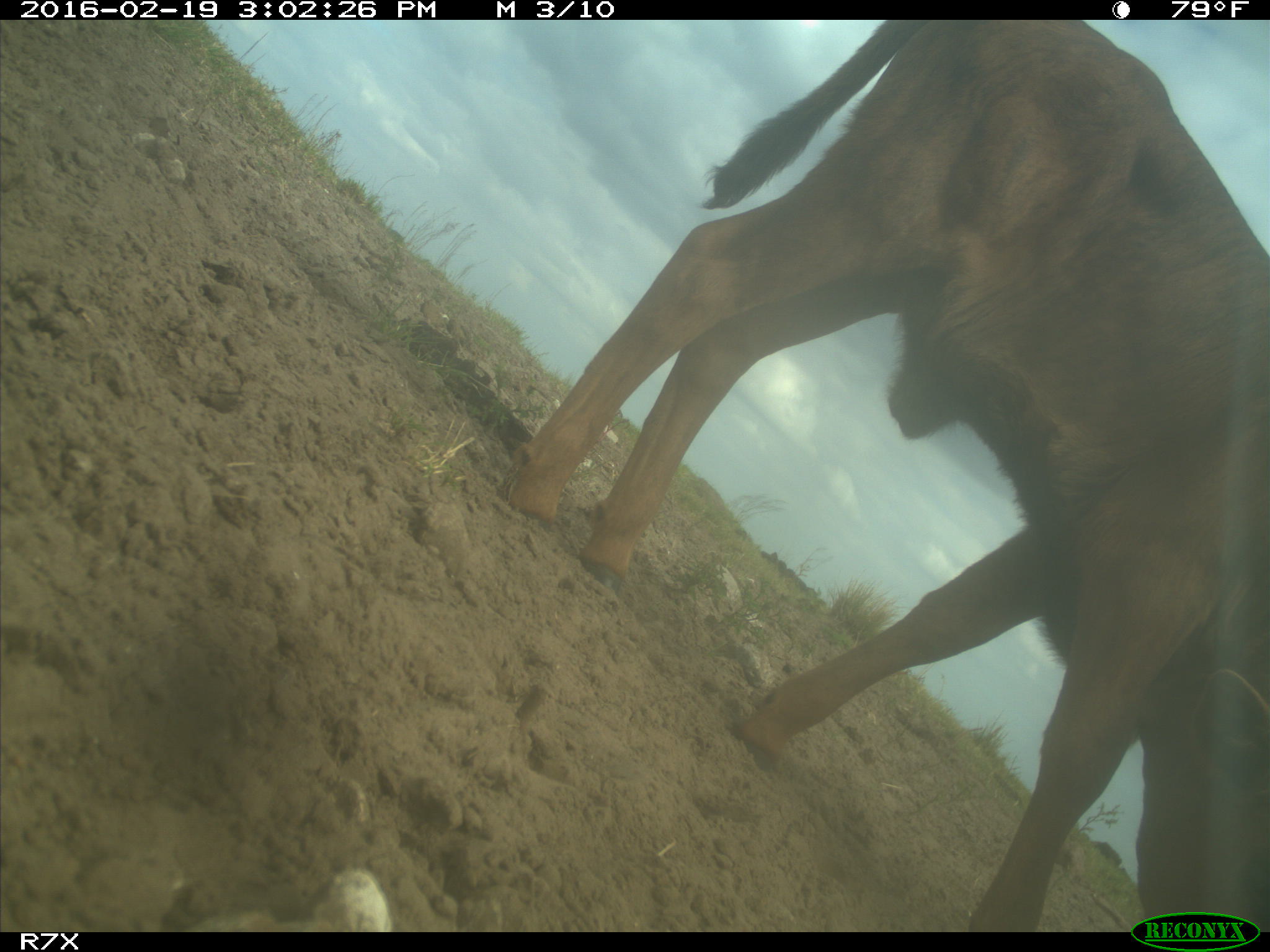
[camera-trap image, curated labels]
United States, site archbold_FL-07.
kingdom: Animalia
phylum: Chordata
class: Mammalia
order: Artiodactyla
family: Bovidae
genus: Bos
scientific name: Bos taurus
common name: domestic cow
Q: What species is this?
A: Bos taurus (domestic cow).